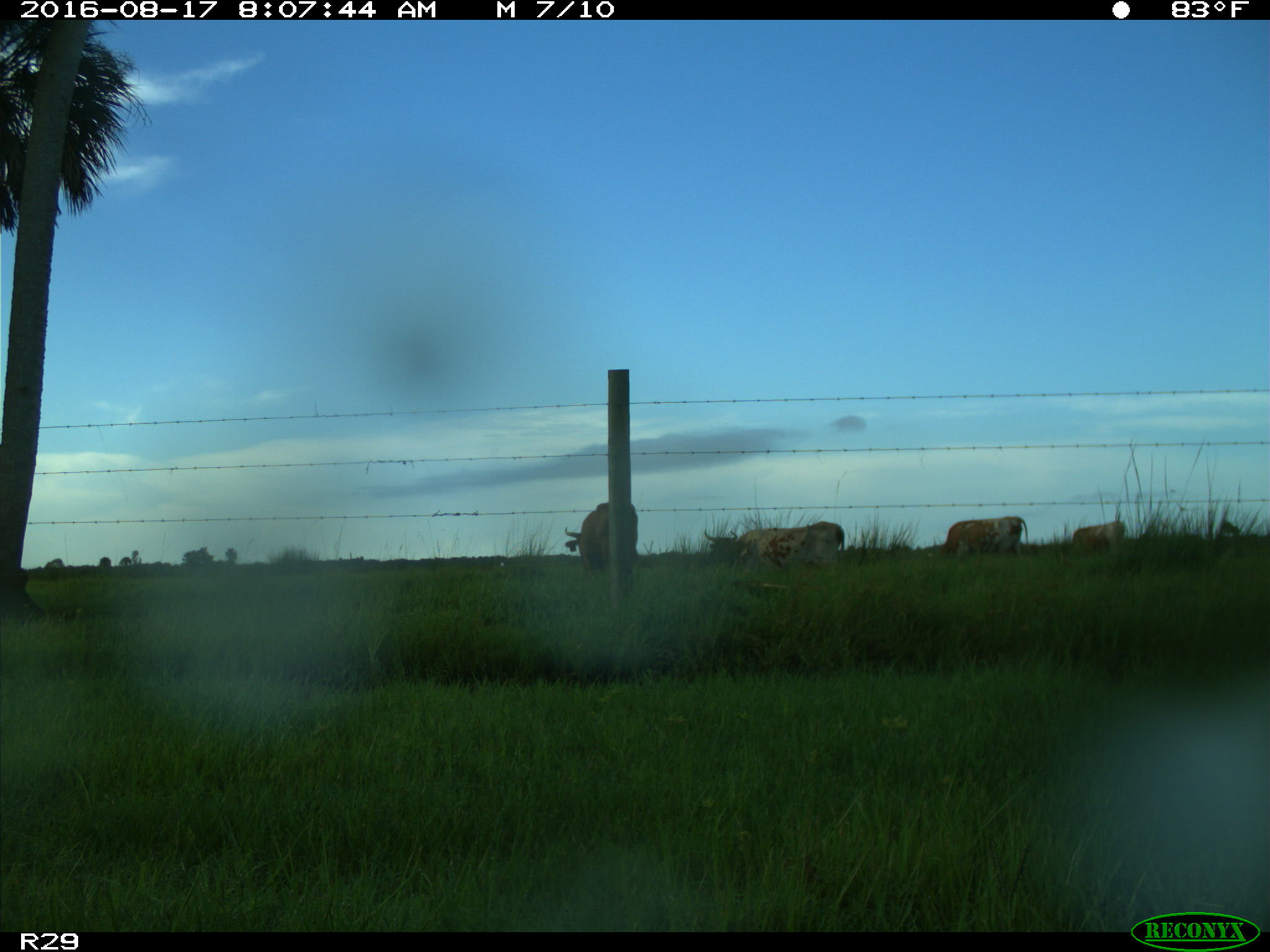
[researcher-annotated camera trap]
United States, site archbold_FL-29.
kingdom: Animalia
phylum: Chordata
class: Mammalia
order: Artiodactyla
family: Bovidae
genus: Bos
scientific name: Bos taurus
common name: domestic cow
Bos taurus (domestic cow).